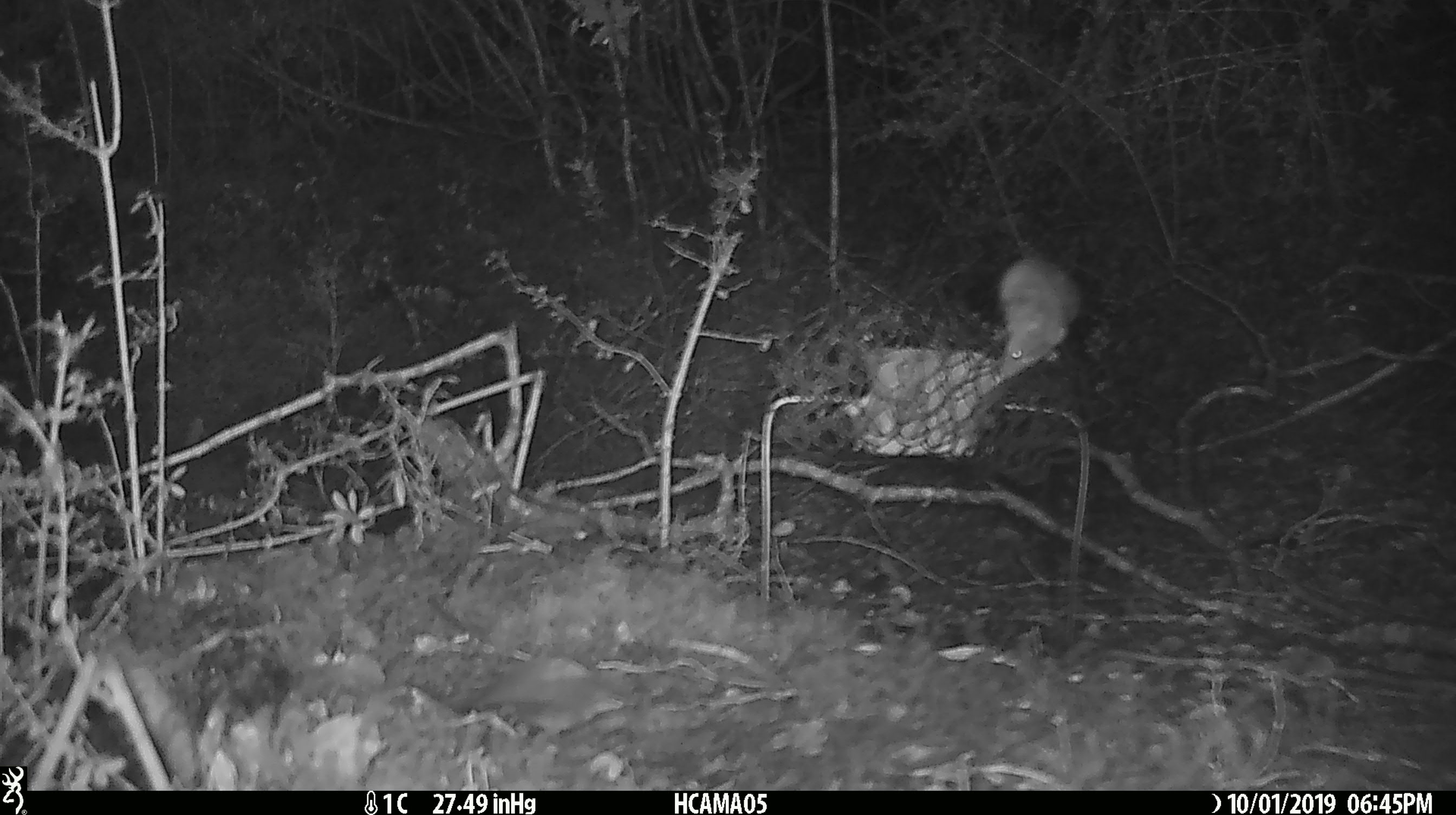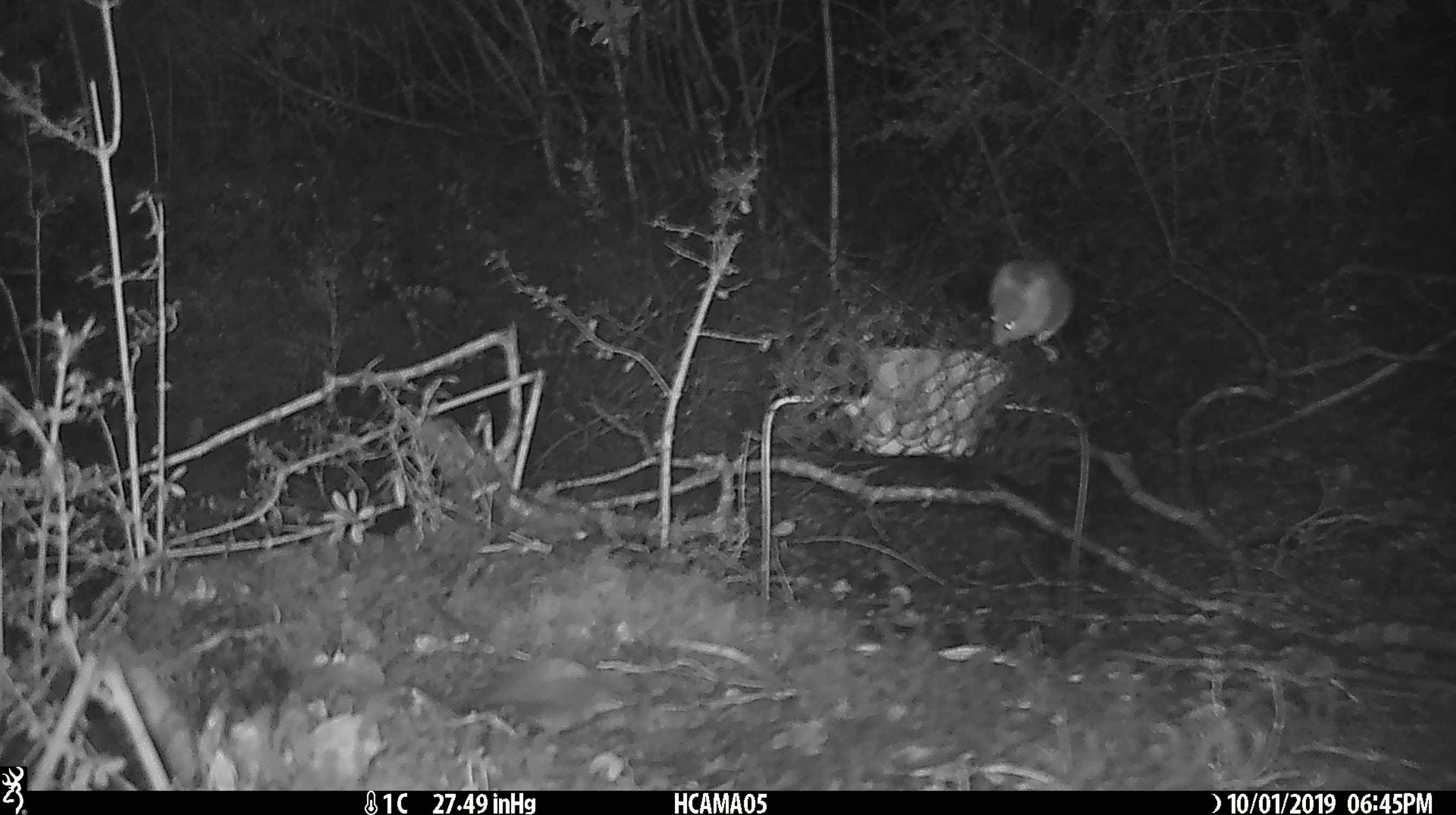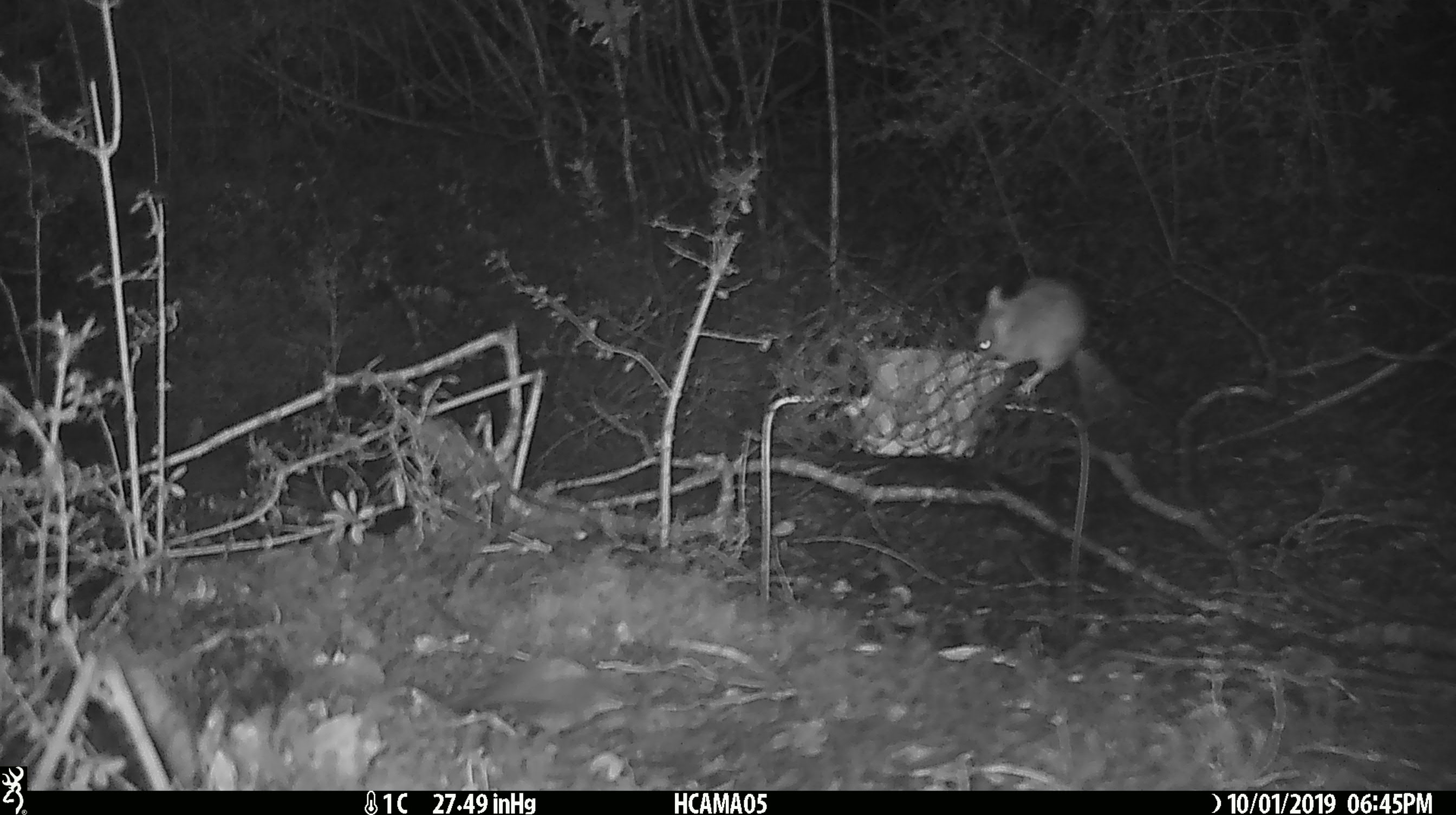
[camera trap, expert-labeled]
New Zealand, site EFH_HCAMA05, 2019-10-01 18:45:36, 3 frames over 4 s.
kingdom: Animalia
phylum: Chordata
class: Mammalia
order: Rodentia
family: Muridae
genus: Mus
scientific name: Mus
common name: mouse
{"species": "mouse (Mus)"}